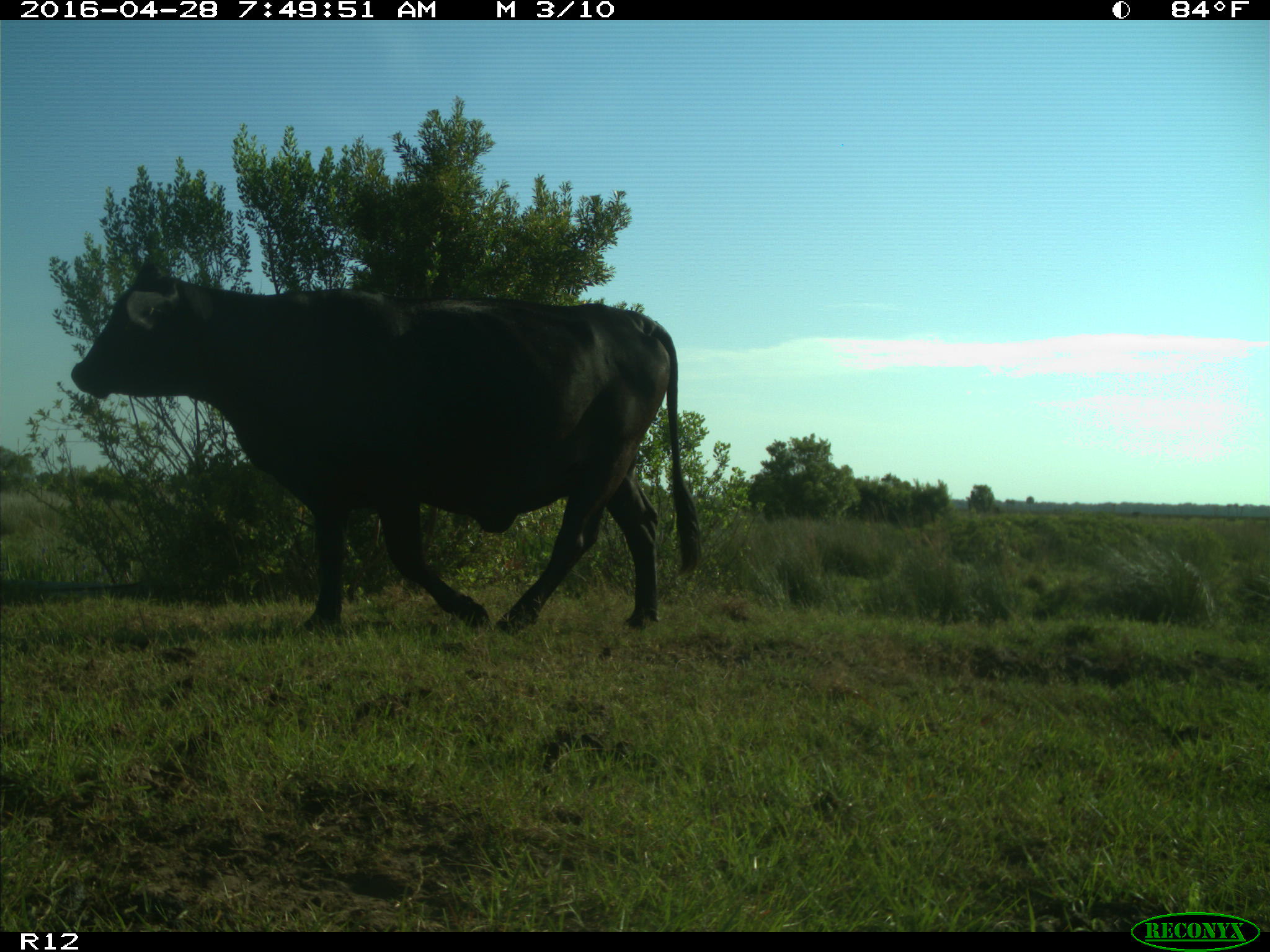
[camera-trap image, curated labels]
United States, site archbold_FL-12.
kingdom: Animalia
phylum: Chordata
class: Mammalia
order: Artiodactyla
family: Bovidae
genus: Bos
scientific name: Bos taurus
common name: domestic cow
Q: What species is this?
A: Bos taurus (domestic cow).